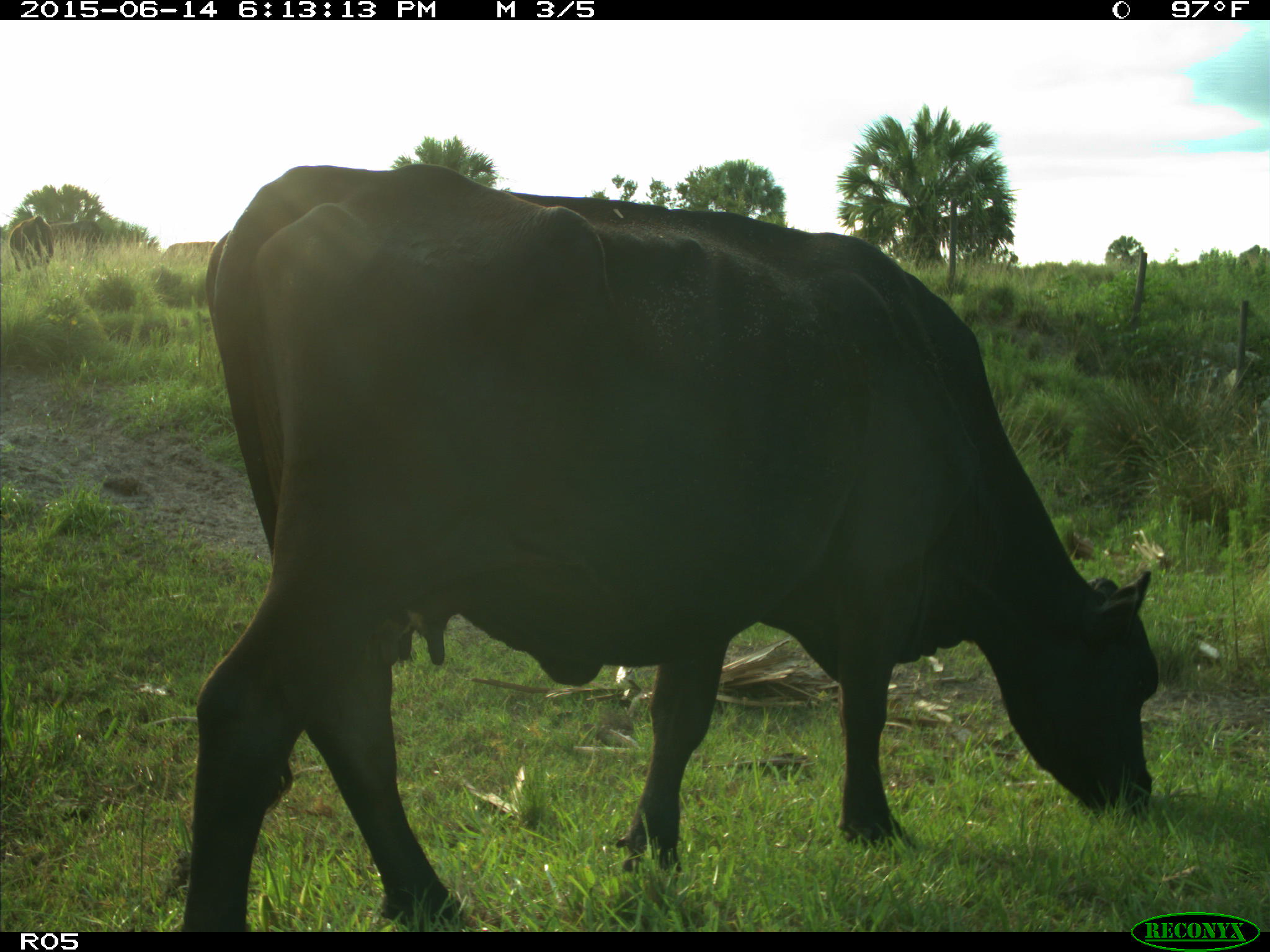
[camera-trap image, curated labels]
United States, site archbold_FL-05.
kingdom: Animalia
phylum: Chordata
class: Mammalia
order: Artiodactyla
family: Bovidae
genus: Bos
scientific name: Bos taurus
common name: domestic cow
Bos taurus (domestic cow).